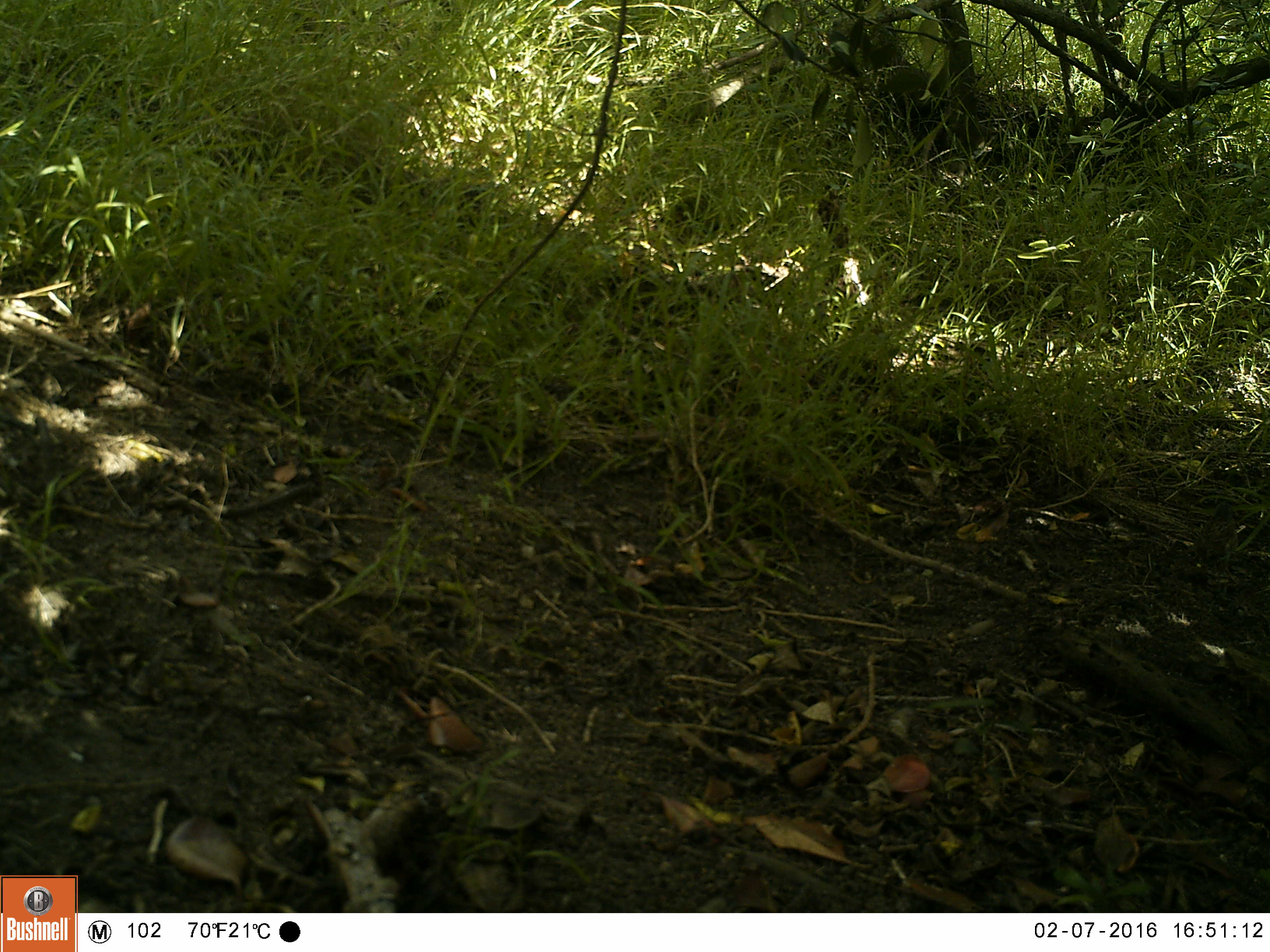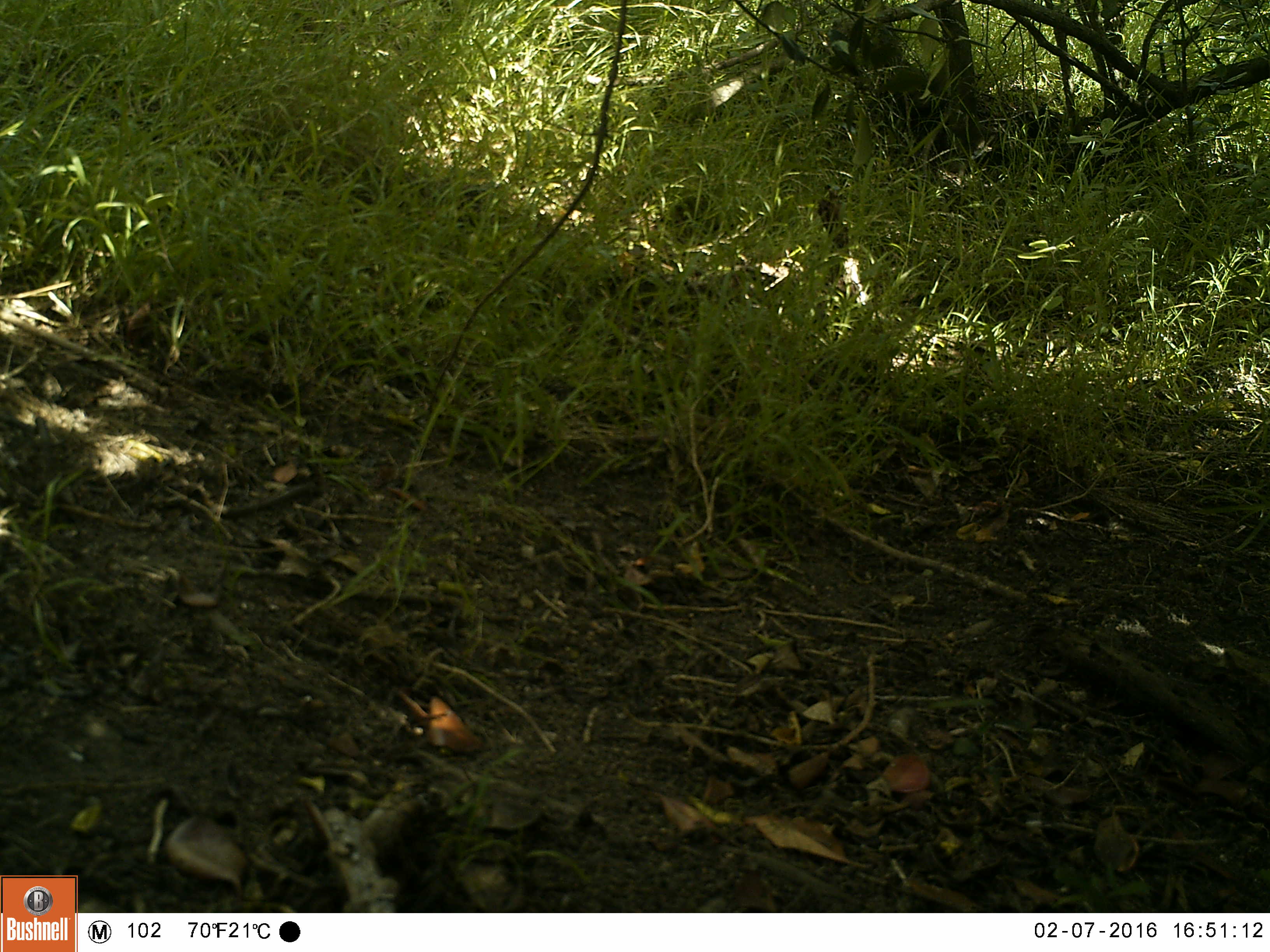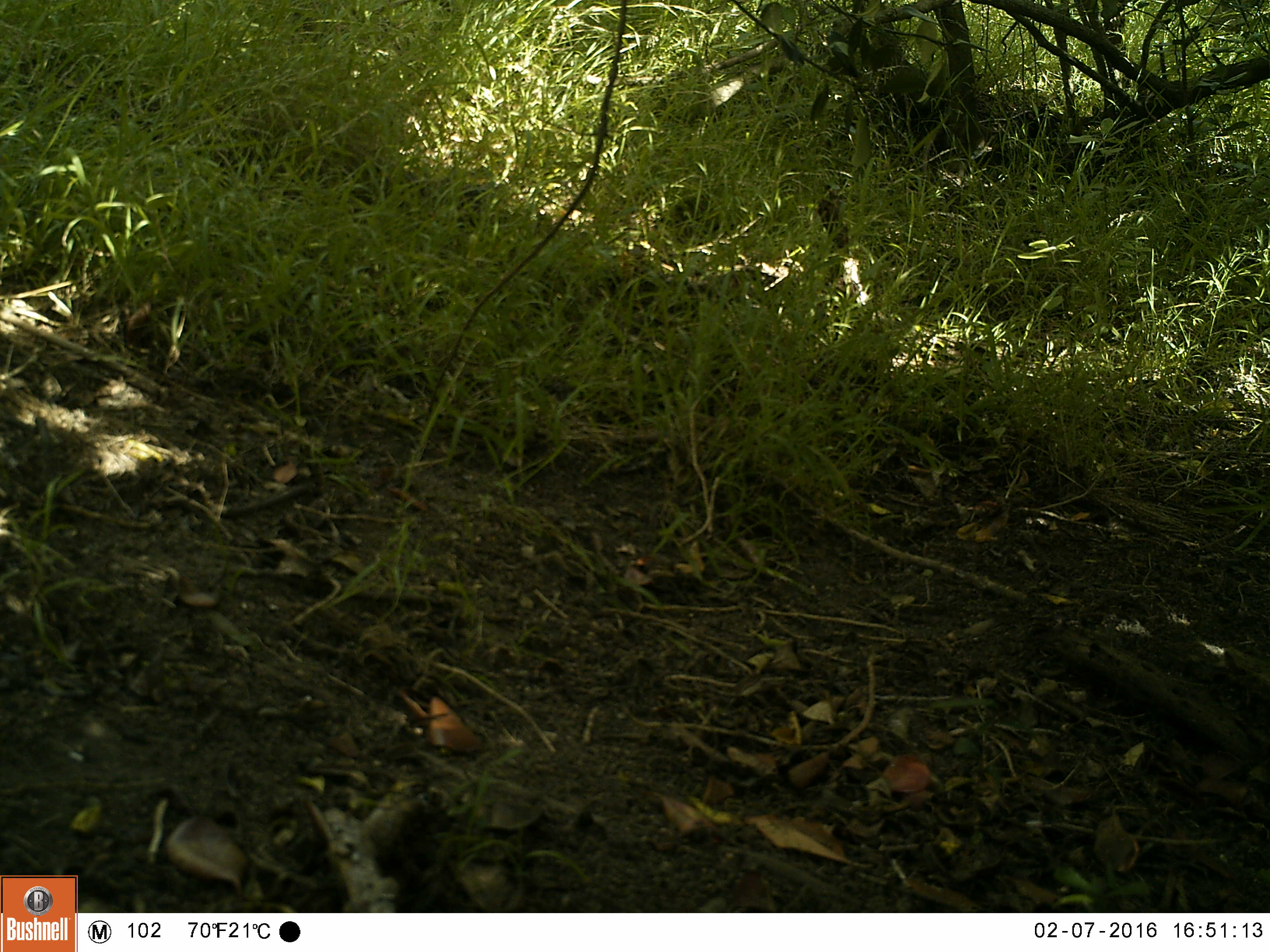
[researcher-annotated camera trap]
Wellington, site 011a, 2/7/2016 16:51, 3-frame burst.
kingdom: Animalia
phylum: Chordata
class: Aves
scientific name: Aves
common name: bird